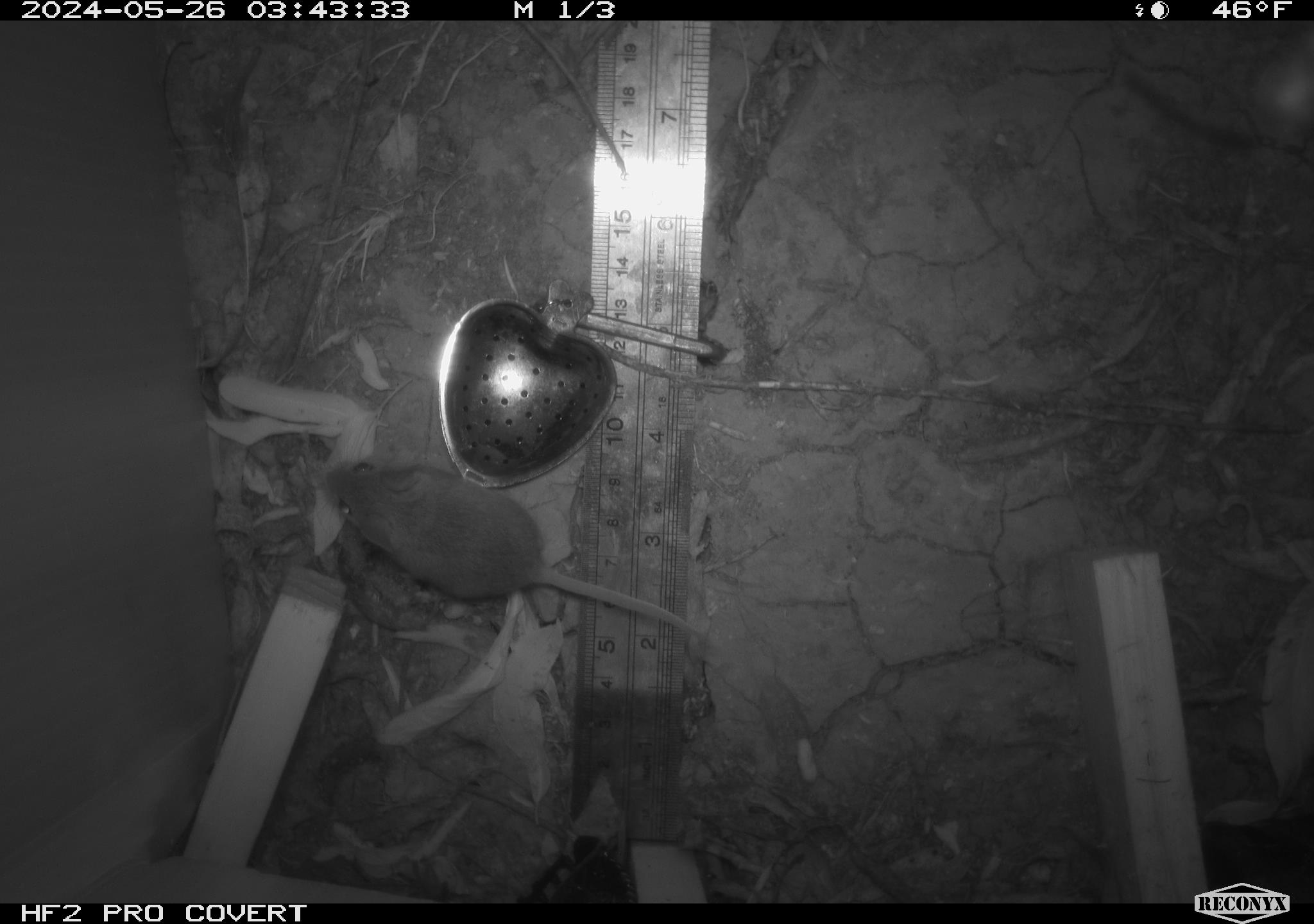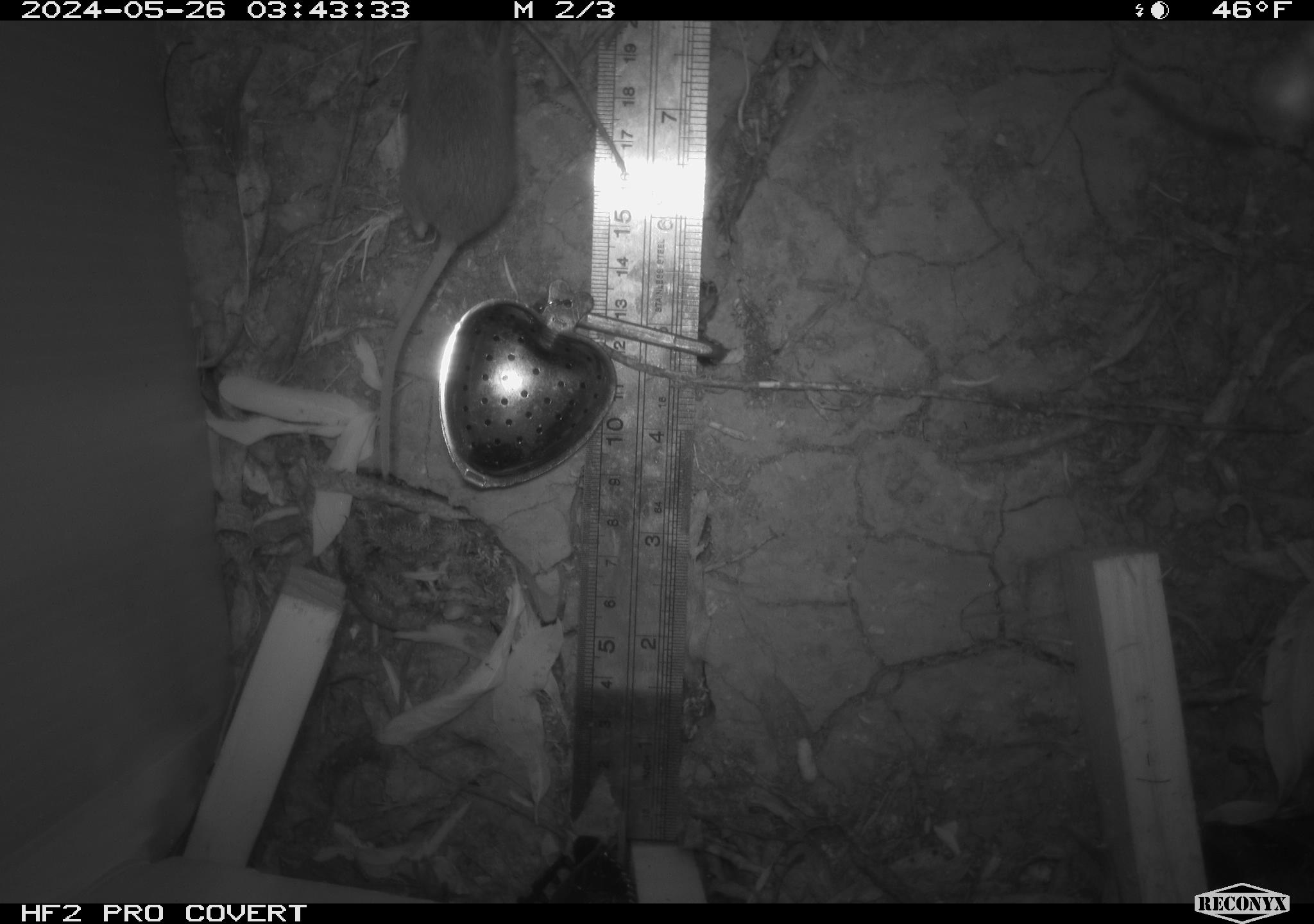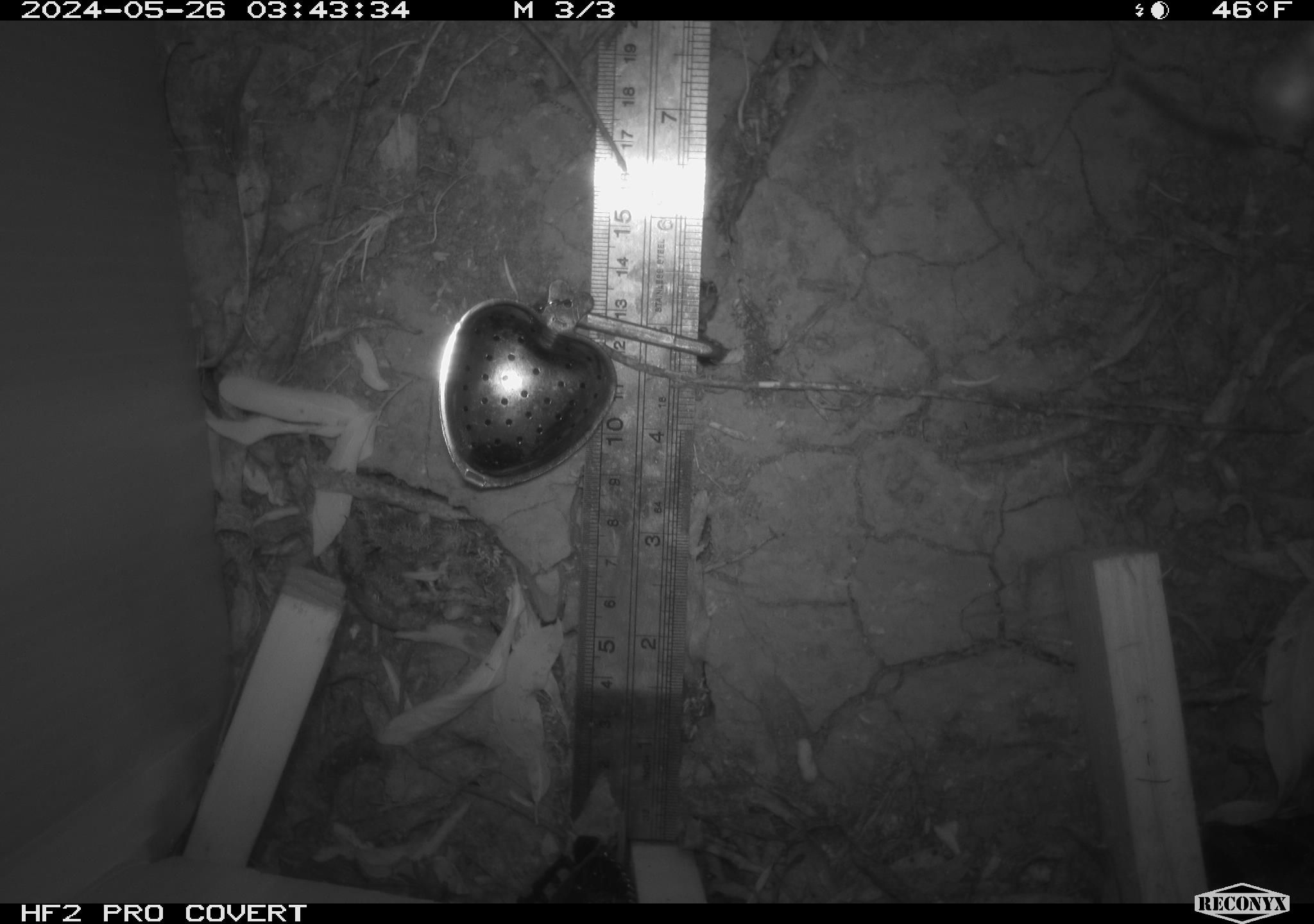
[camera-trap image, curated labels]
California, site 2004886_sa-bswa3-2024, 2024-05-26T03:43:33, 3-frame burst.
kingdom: Animalia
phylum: Chordata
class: Mammalia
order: Rodentia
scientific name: Rodentia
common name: mouse species